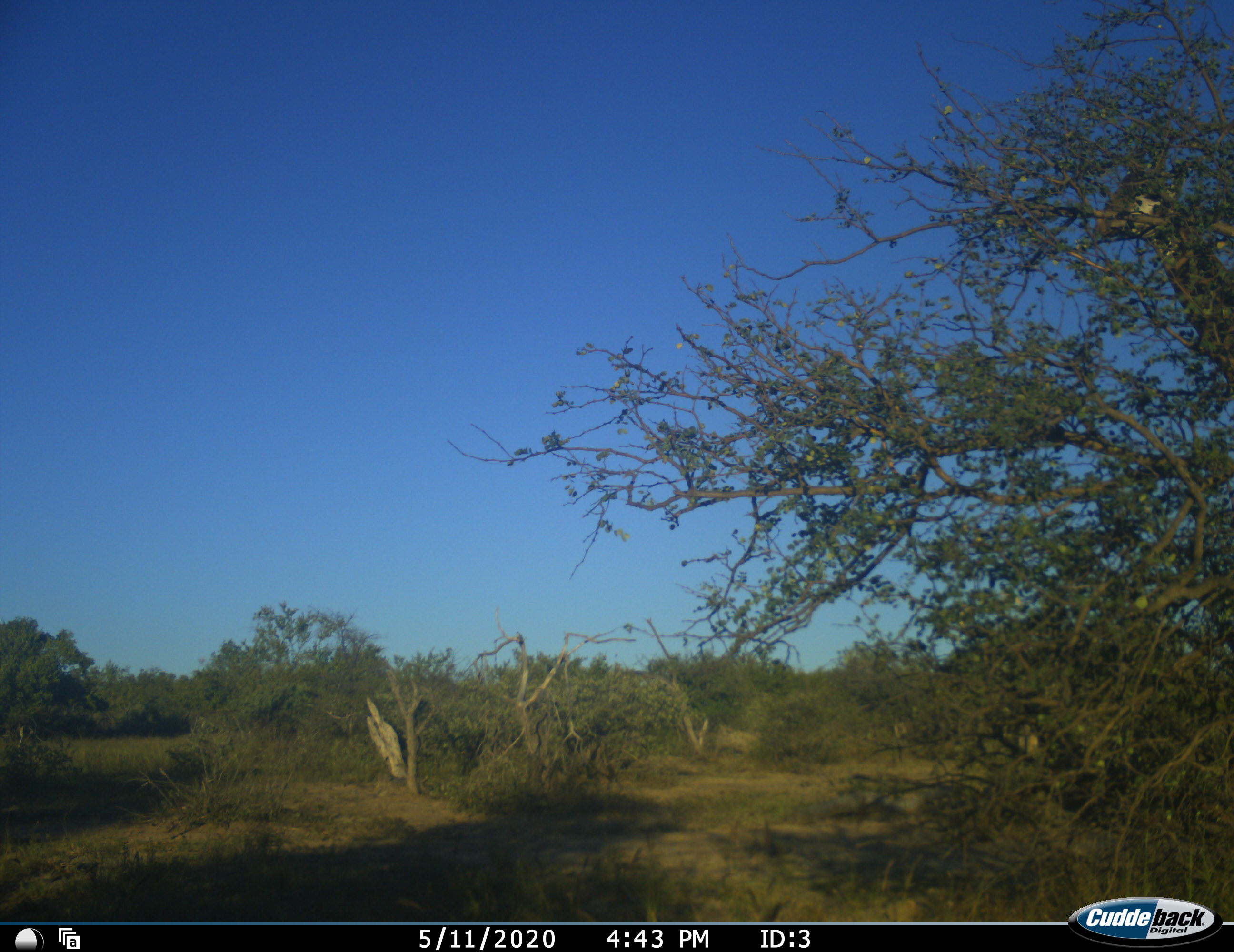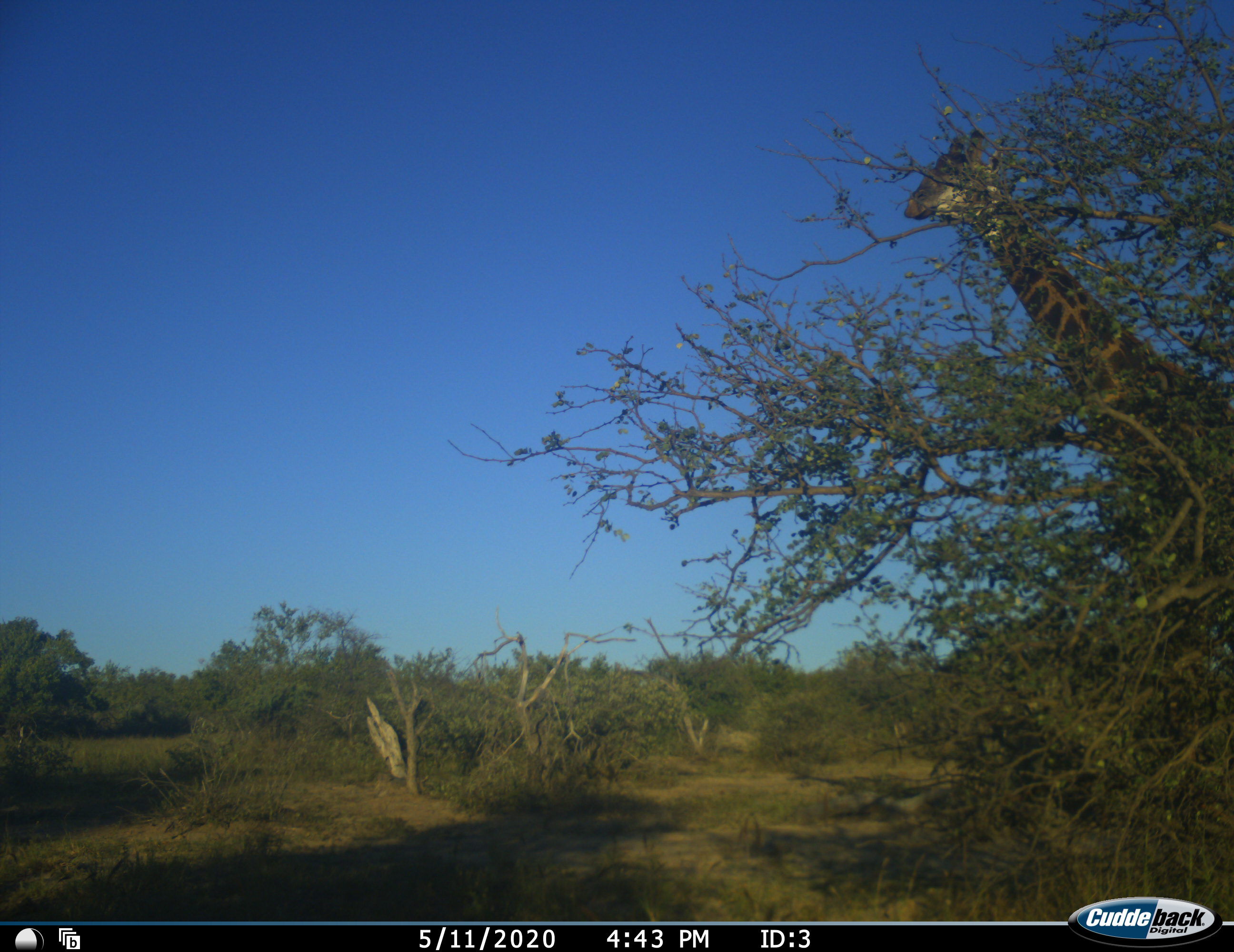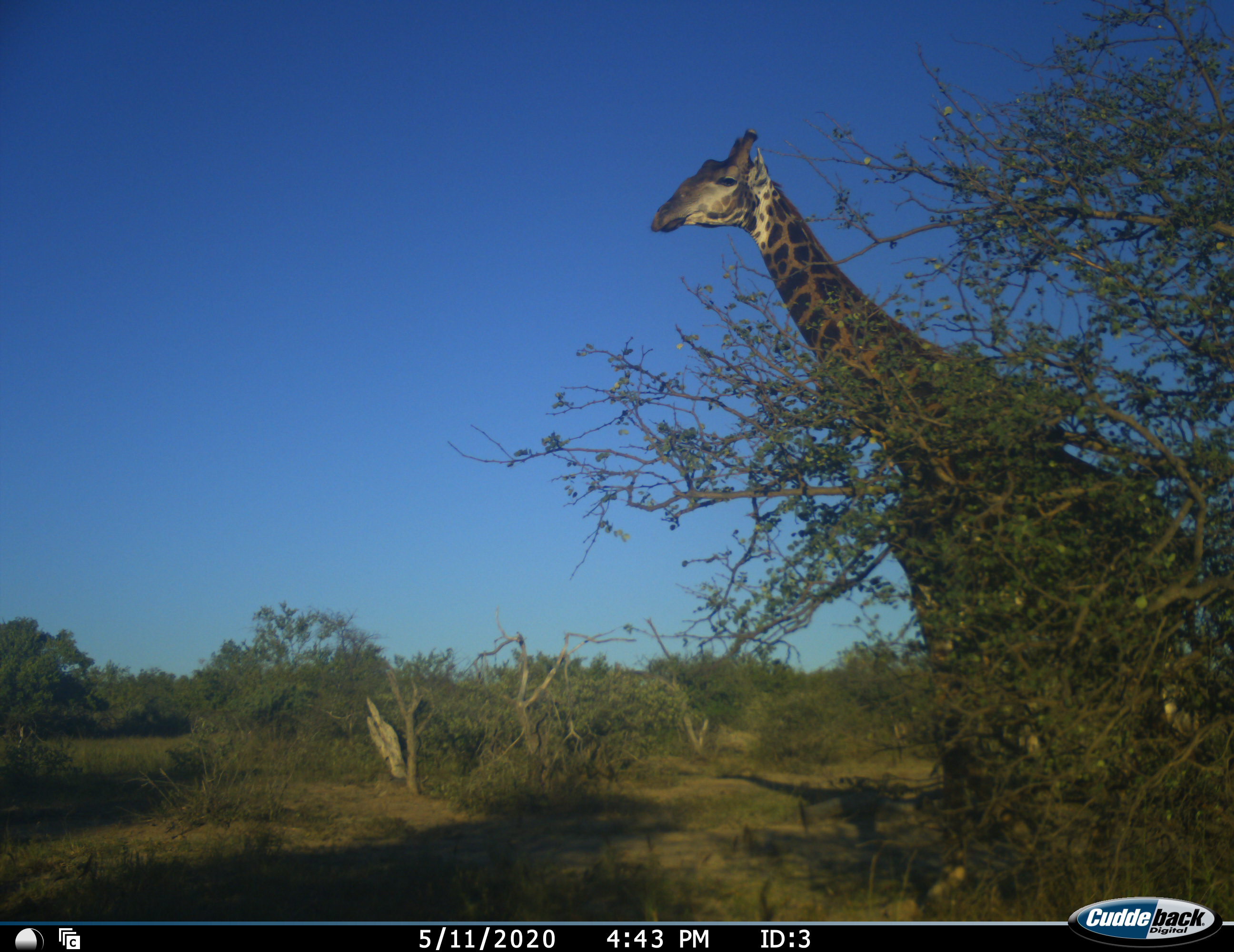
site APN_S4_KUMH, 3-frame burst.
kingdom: Animalia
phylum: Chordata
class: Mammalia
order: Artiodactyla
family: Giraffidae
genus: Giraffa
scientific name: Giraffa camelopardalis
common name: giraffe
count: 1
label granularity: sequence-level